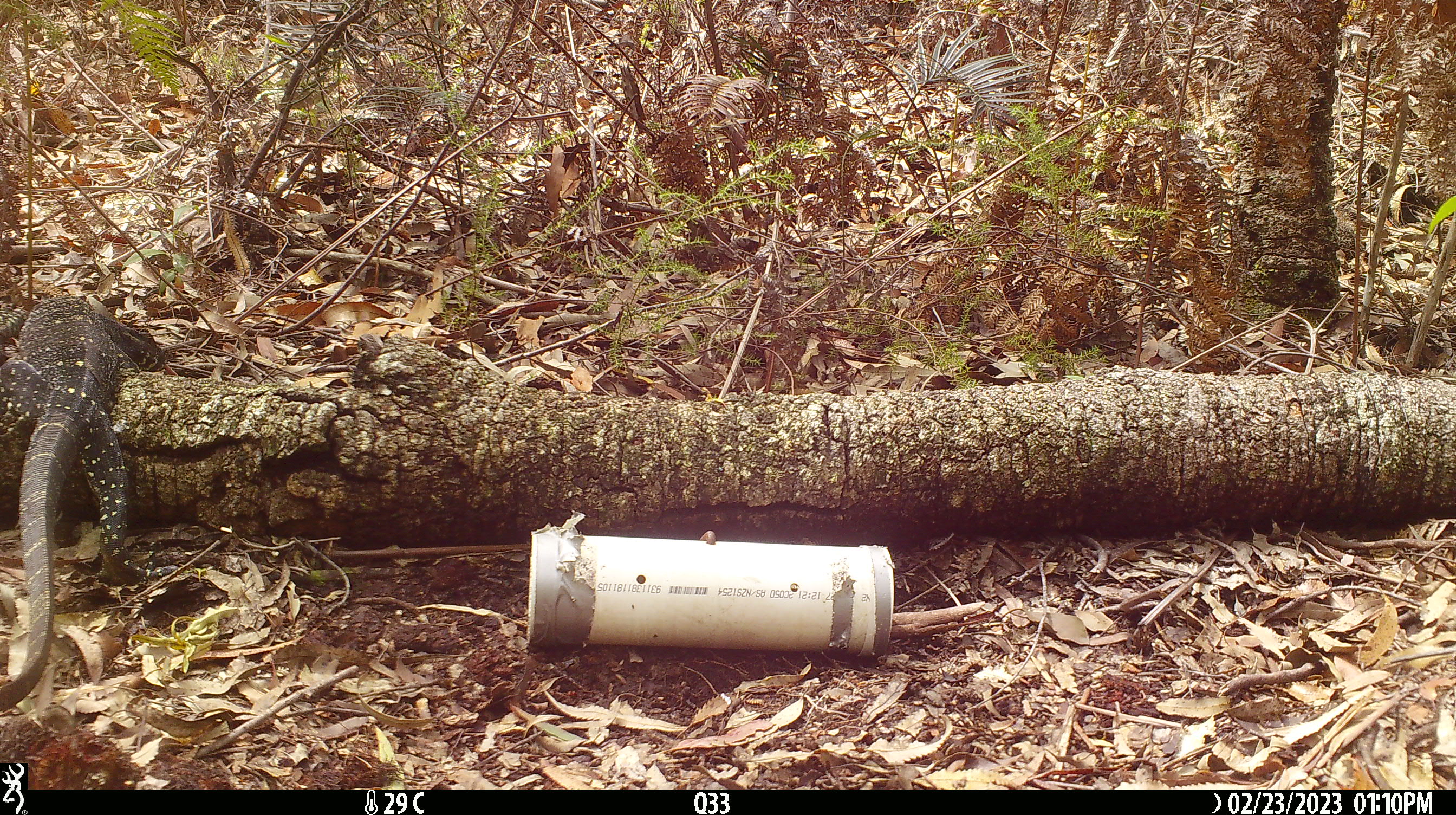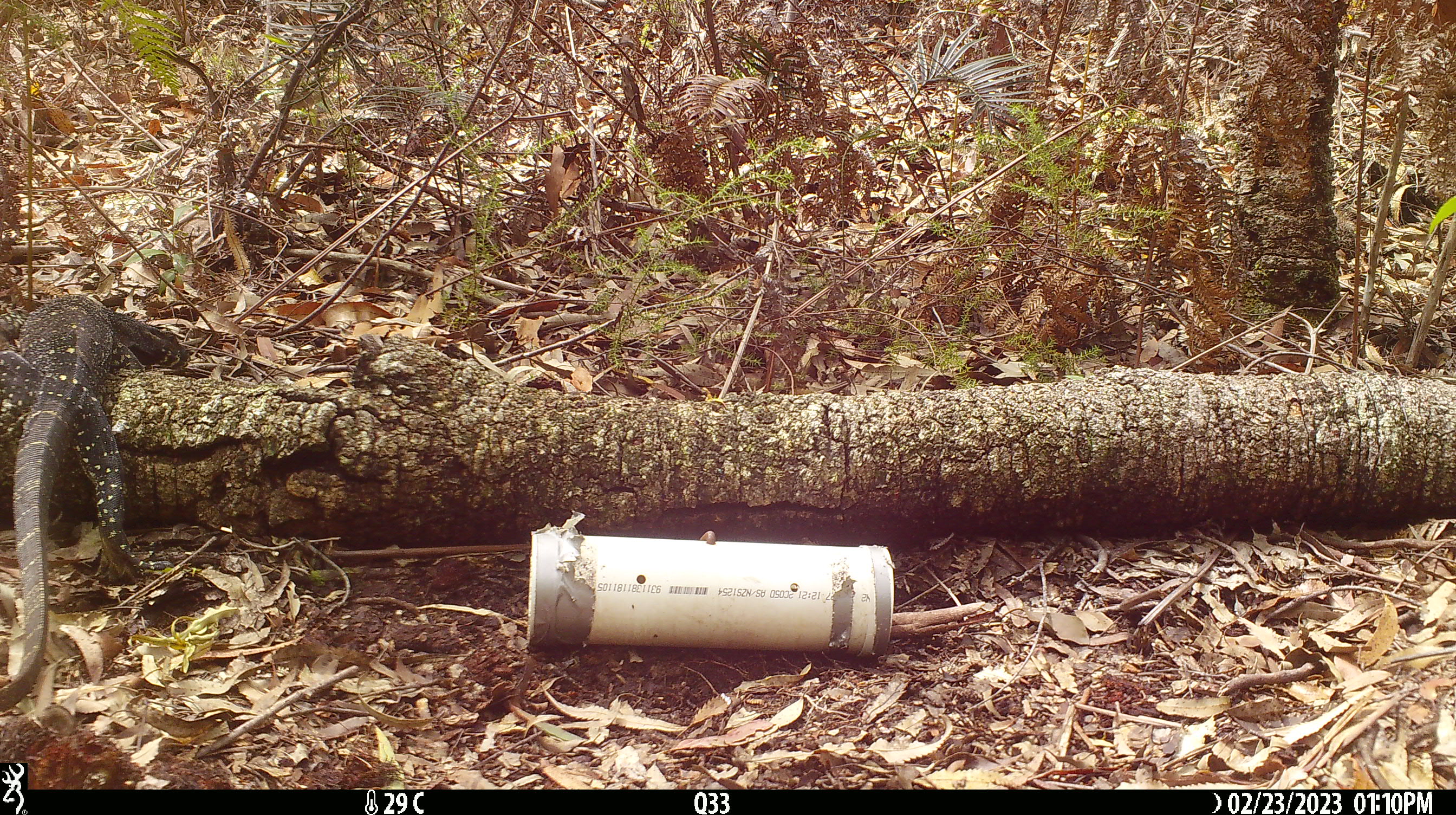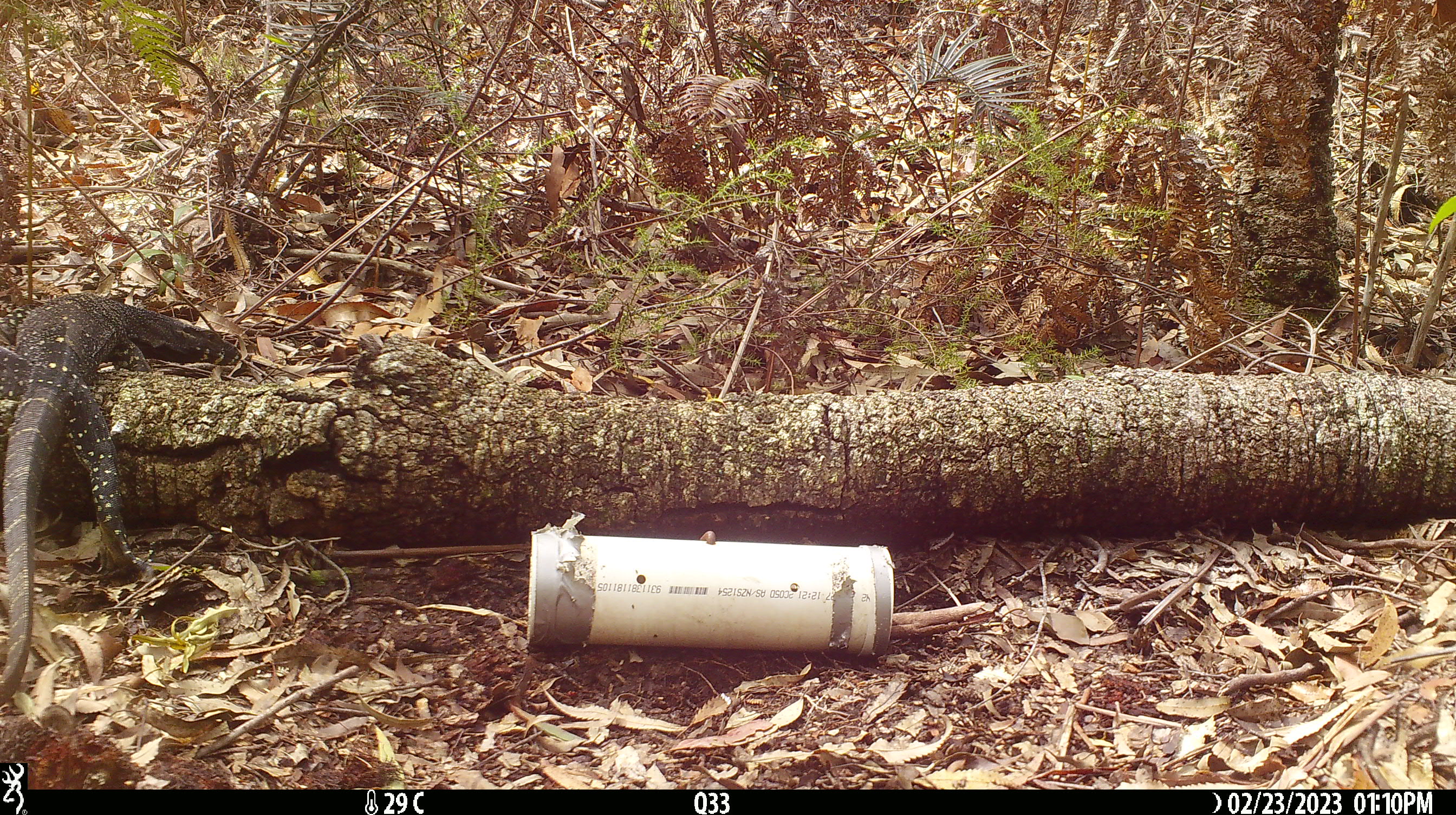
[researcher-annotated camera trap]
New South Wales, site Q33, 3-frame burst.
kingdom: Animalia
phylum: Chordata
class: Reptilia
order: Squamata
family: Varanidae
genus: Varanus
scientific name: Varanus varius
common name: lace monitor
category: goanna